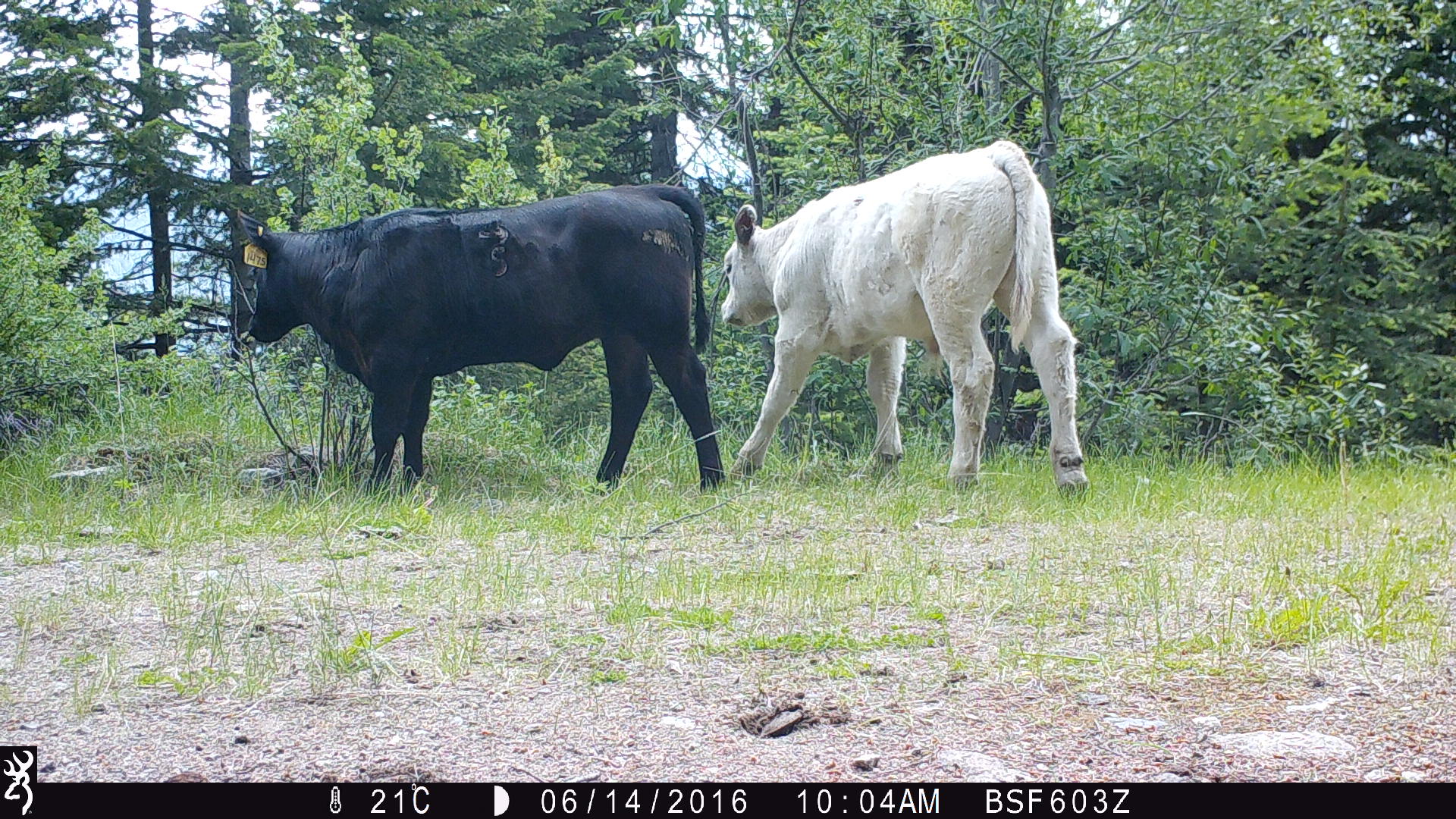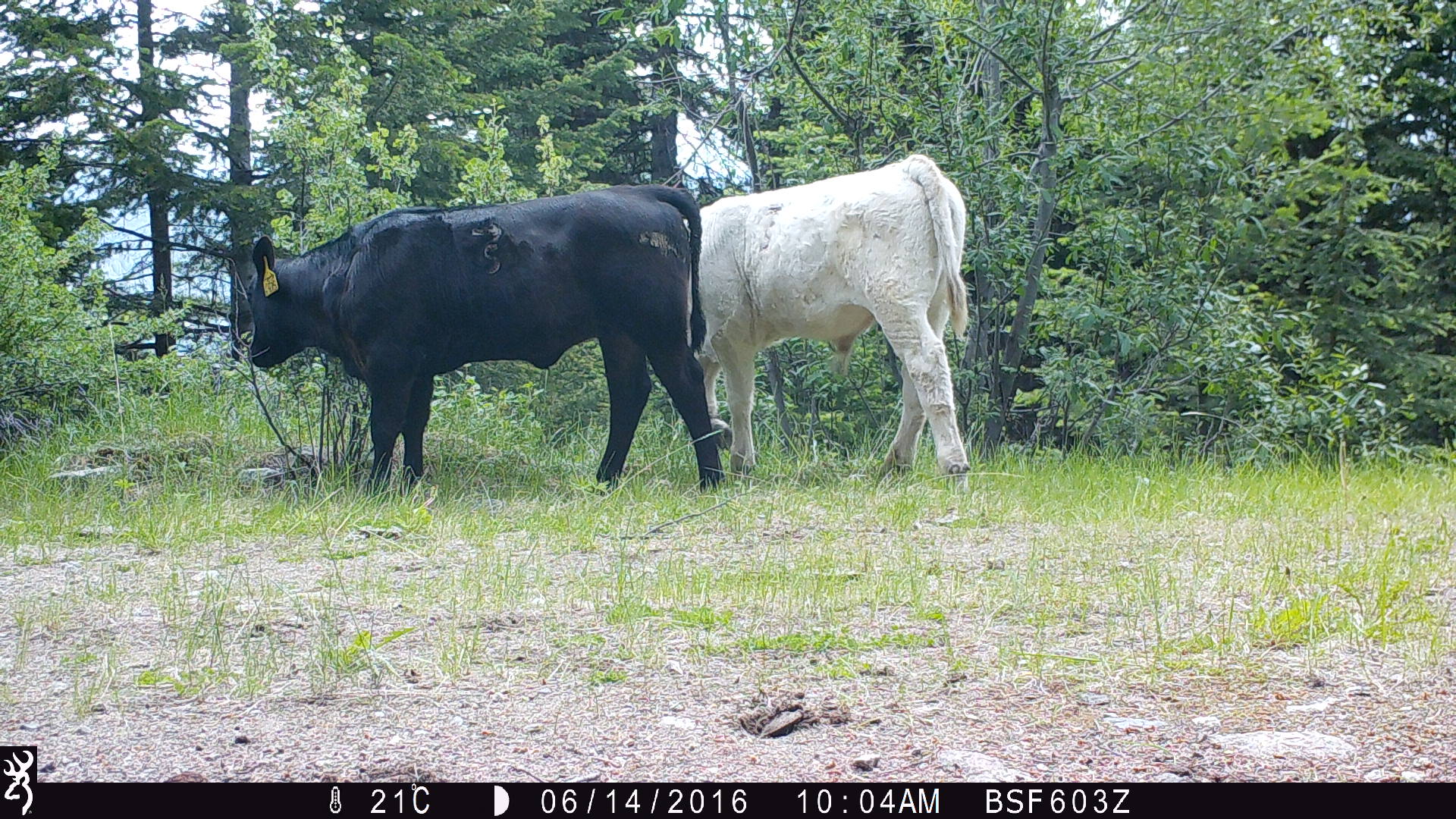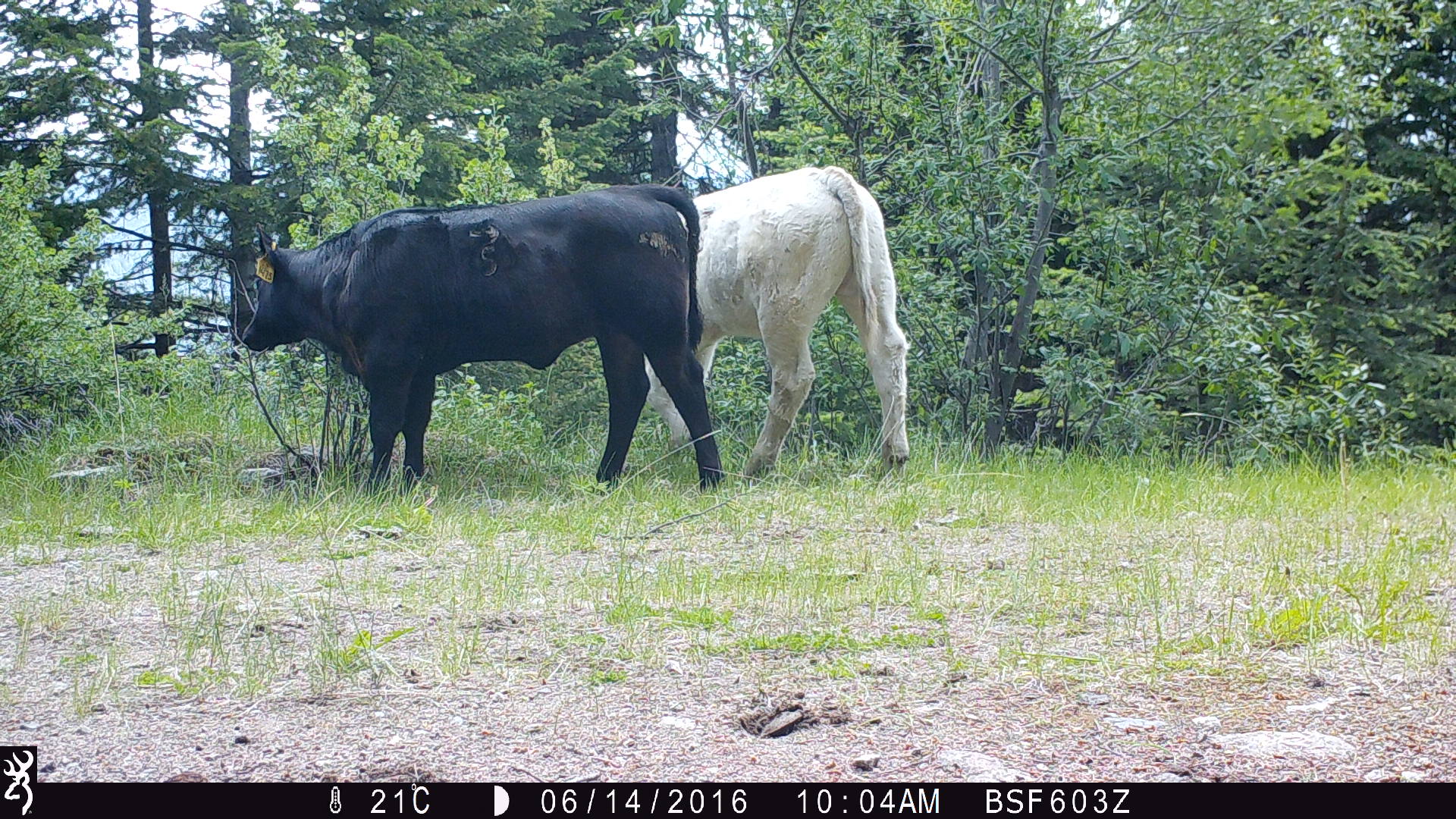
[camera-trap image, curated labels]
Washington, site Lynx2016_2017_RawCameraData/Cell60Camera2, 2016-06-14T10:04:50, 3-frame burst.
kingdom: Animalia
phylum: Chordata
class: Mammalia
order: Artiodactyla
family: Bovidae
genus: Bos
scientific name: Bos taurus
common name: domestic cattle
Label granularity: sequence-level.